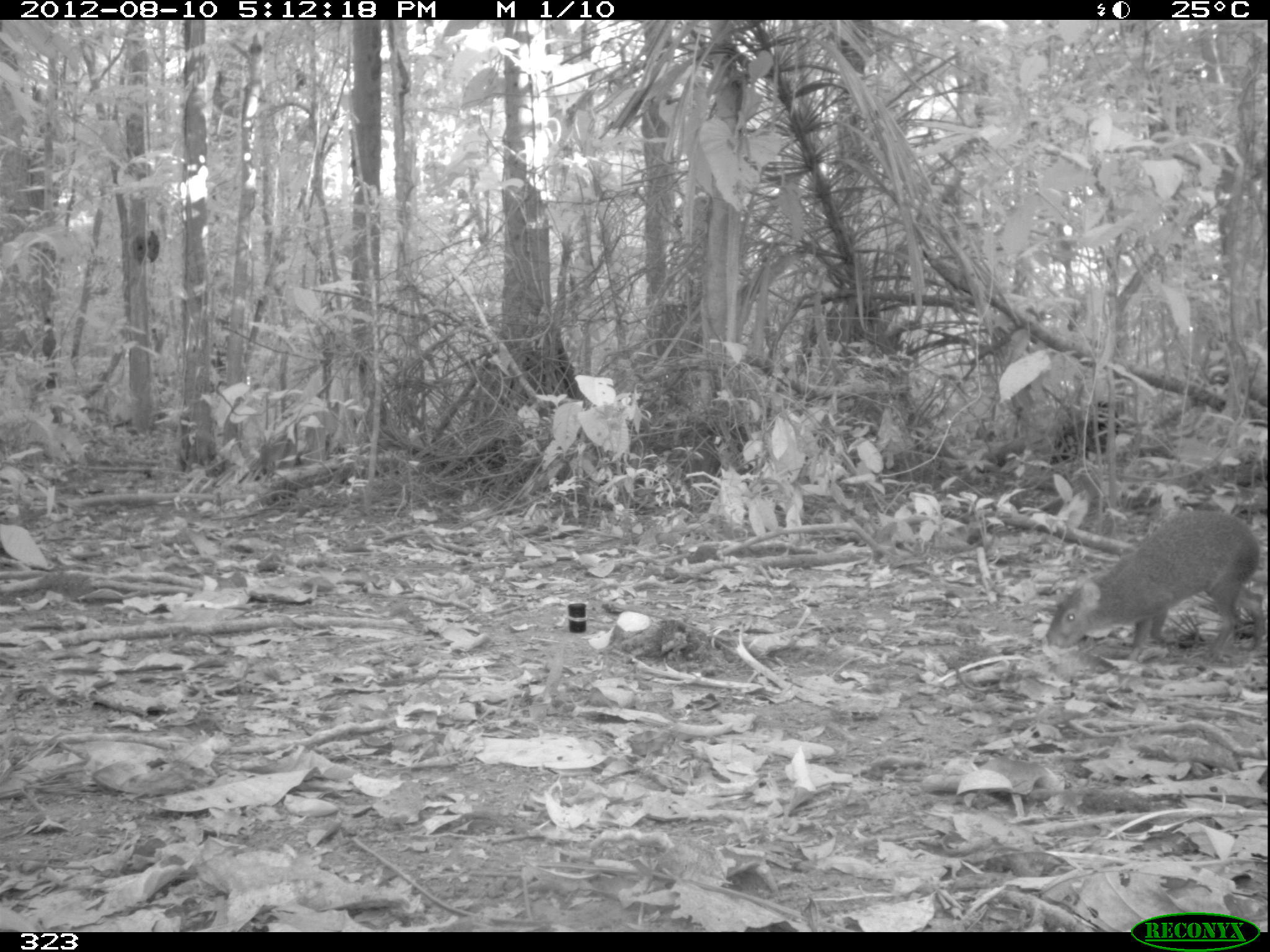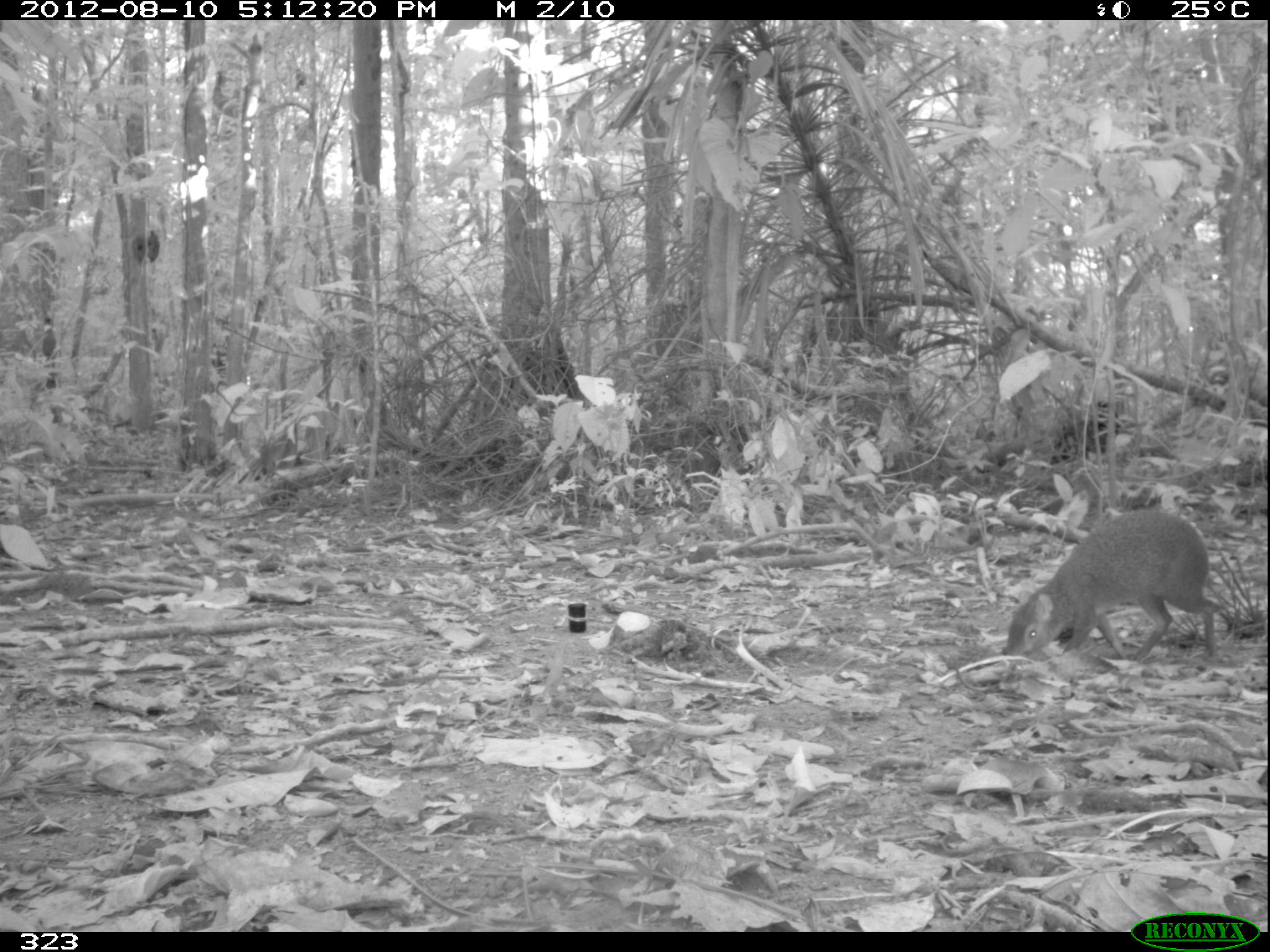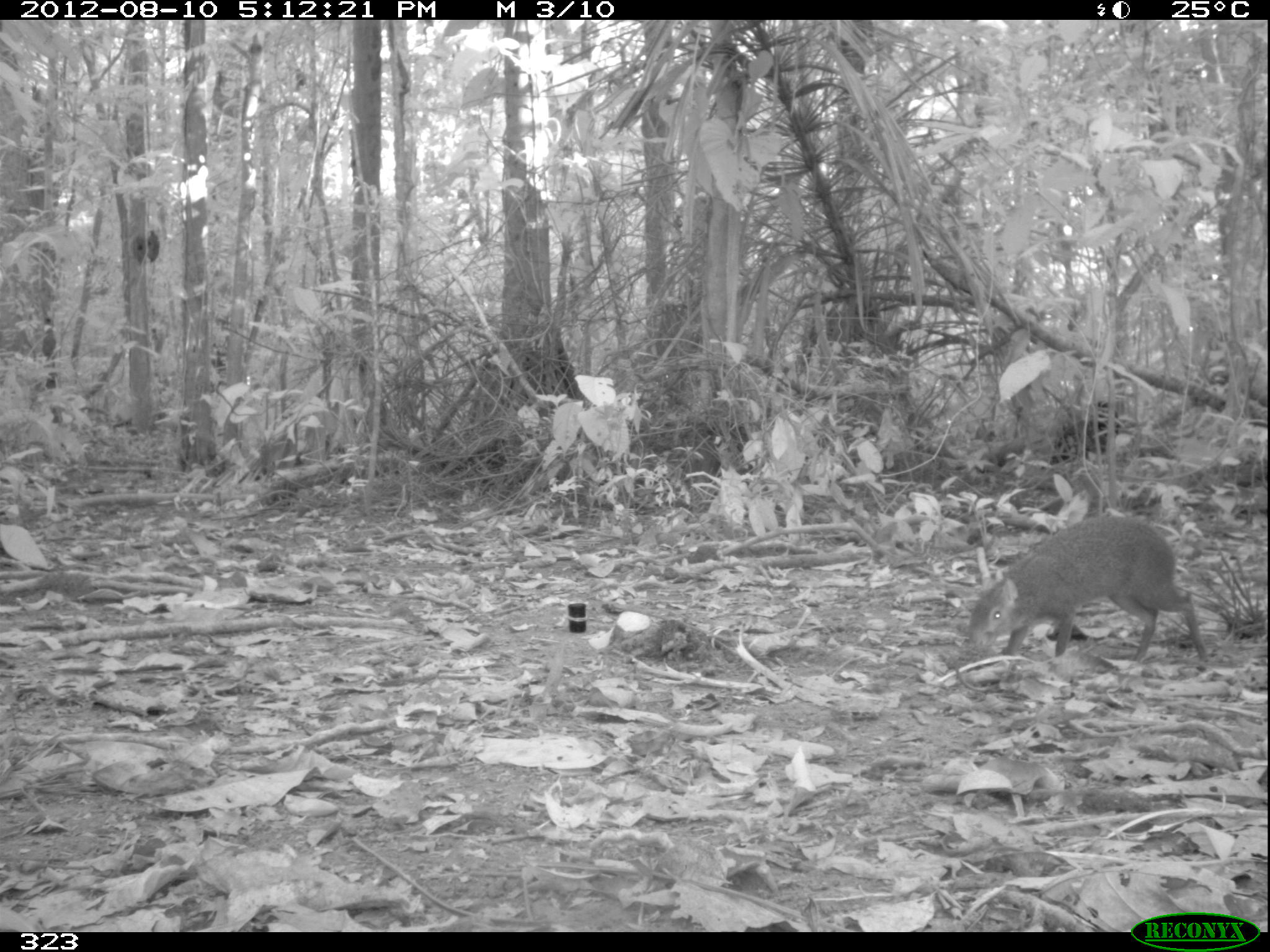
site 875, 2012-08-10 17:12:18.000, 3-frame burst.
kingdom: Animalia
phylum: Chordata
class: Mammalia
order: Rodentia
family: Dasyproctidae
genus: Dasyprocta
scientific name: Dasyprocta punctata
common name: central american agouti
Dasyprocta punctata (central american agouti).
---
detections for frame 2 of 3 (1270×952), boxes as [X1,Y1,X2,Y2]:
dasyprocta punctata: [1009,512,1233,675]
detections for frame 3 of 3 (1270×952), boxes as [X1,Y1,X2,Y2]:
dasyprocta punctata: [962,516,1210,661]